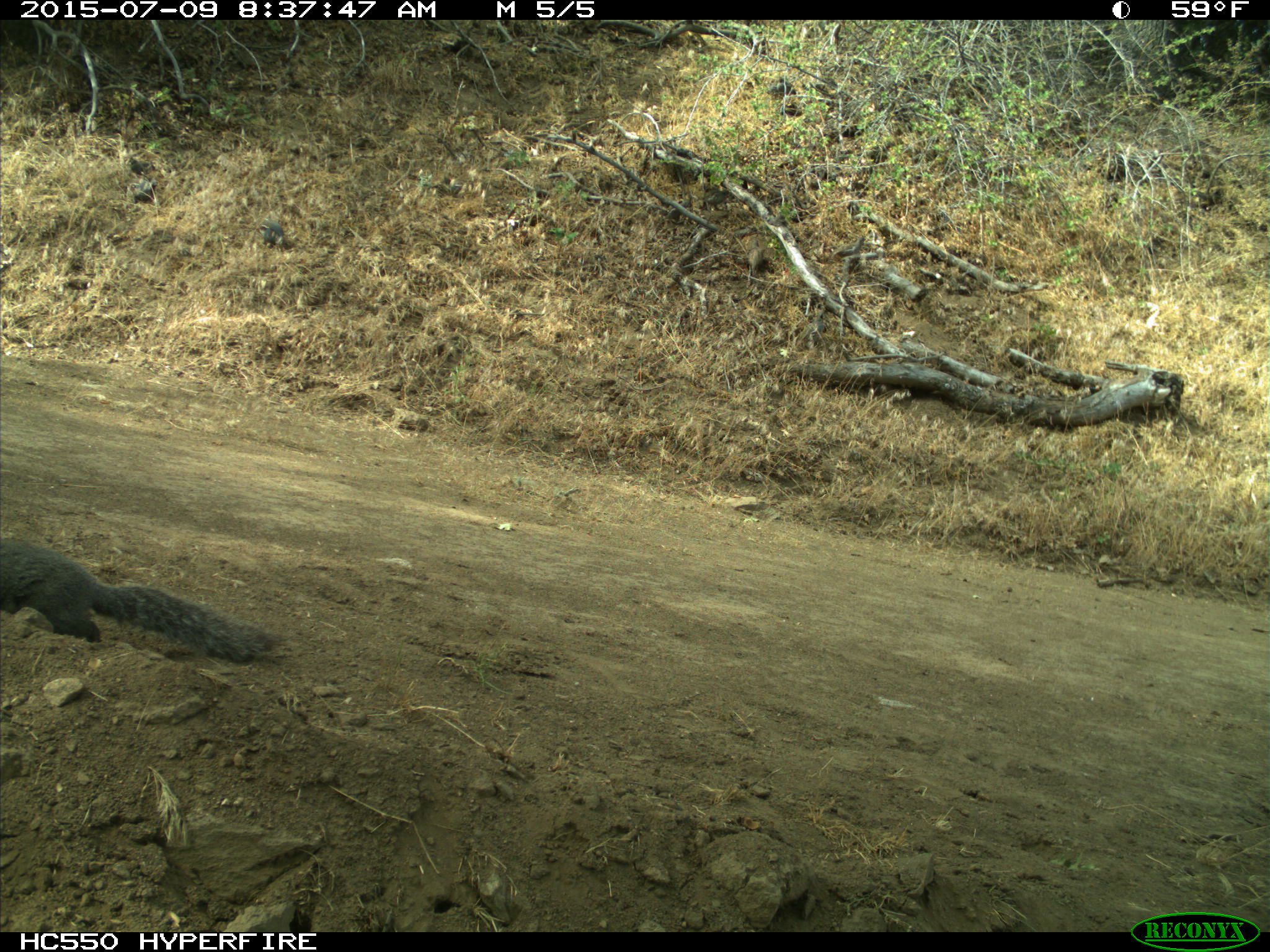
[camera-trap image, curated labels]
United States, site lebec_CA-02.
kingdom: Animalia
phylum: Chordata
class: Mammalia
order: Rodentia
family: Sciuridae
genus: Sciurus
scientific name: Sciurus carolinensis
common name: eastern gray squirrel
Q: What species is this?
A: Sciurus carolinensis (eastern gray squirrel).